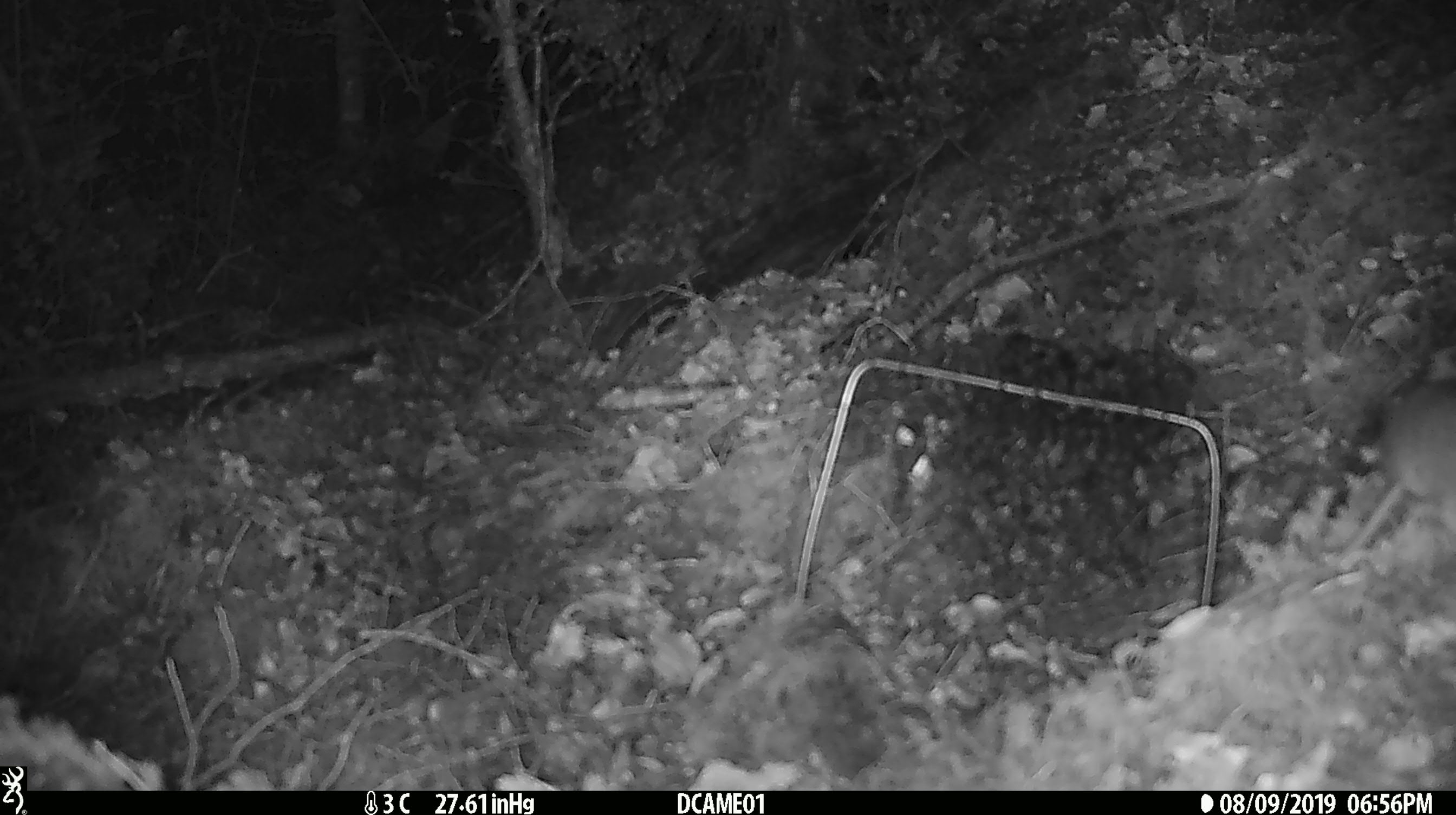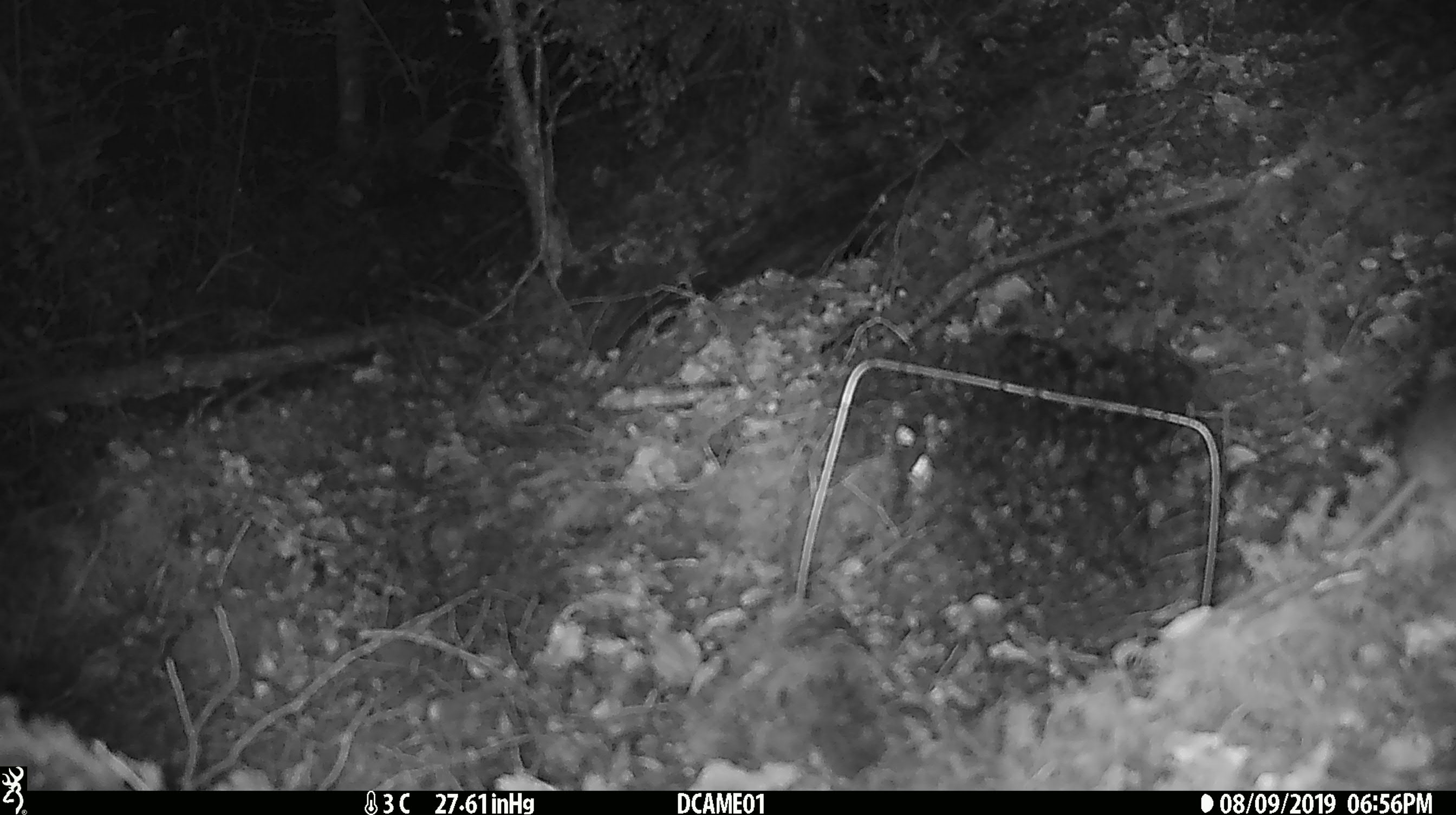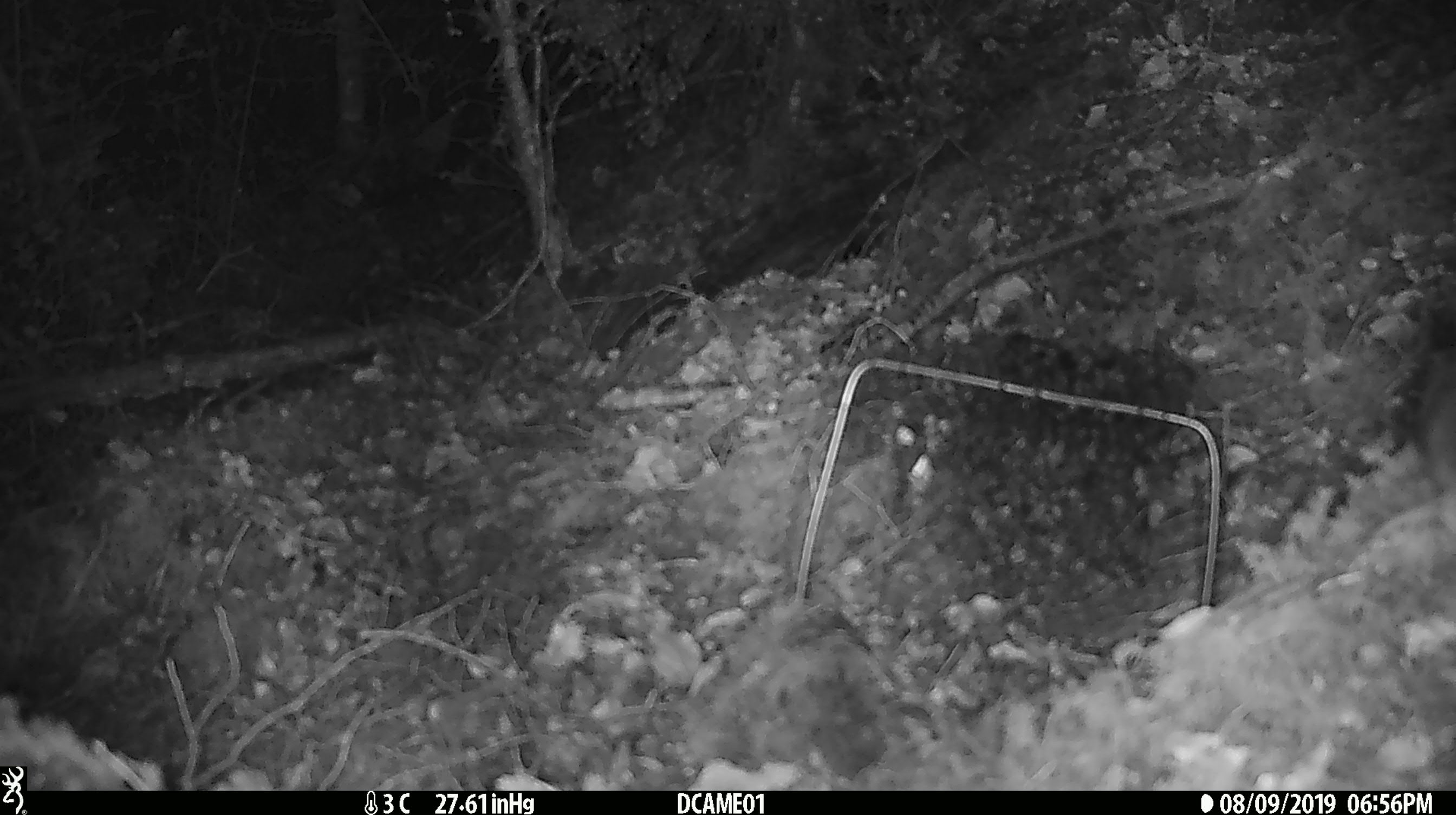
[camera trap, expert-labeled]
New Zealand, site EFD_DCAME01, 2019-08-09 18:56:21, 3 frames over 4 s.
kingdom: Animalia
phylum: Chordata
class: Mammalia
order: Rodentia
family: Muridae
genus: Mus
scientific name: Mus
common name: mouse